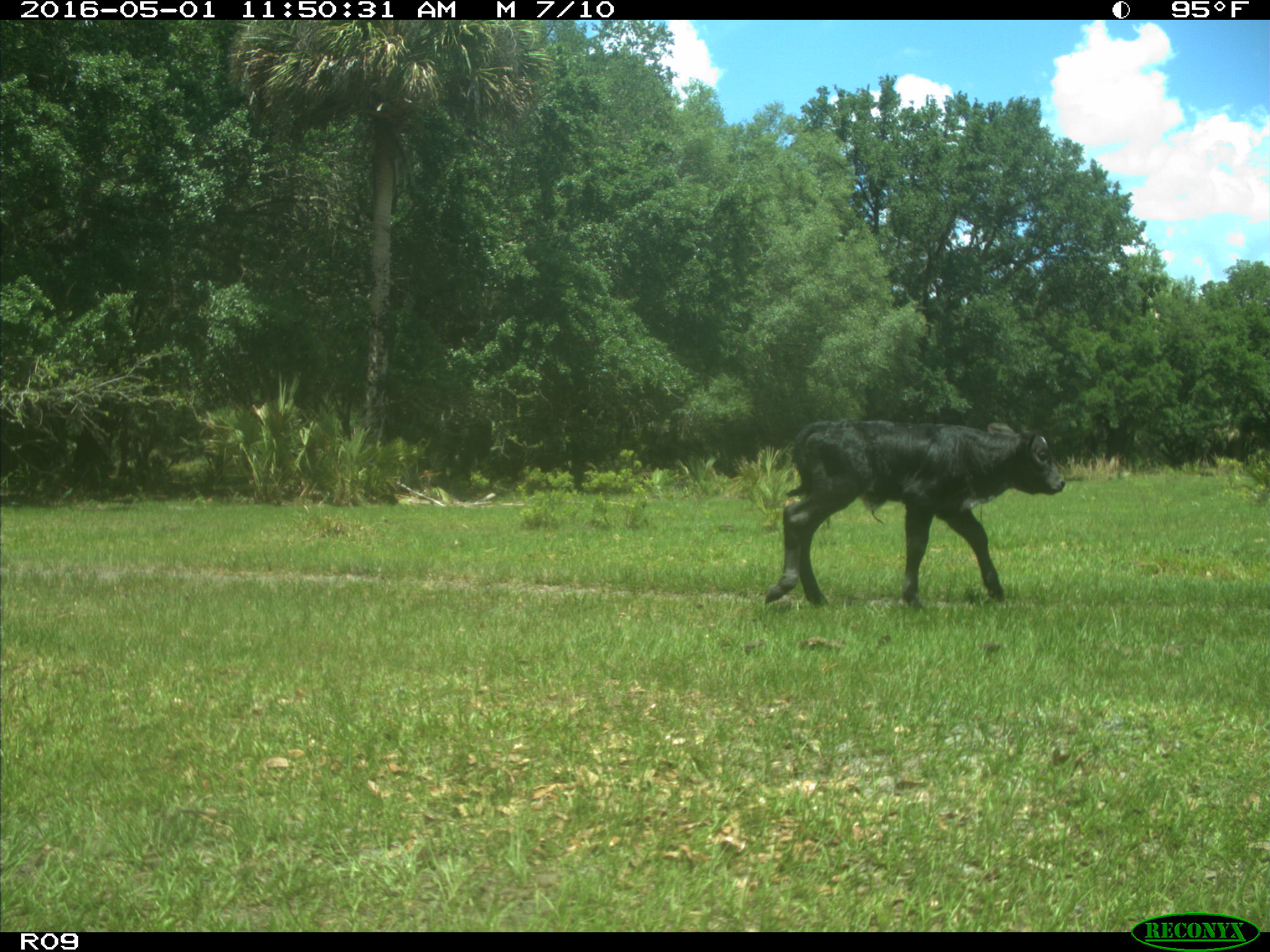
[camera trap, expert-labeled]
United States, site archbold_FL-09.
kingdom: Animalia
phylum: Chordata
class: Mammalia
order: Artiodactyla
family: Bovidae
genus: Bos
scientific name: Bos taurus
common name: domestic cow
Bos taurus (domestic cow).